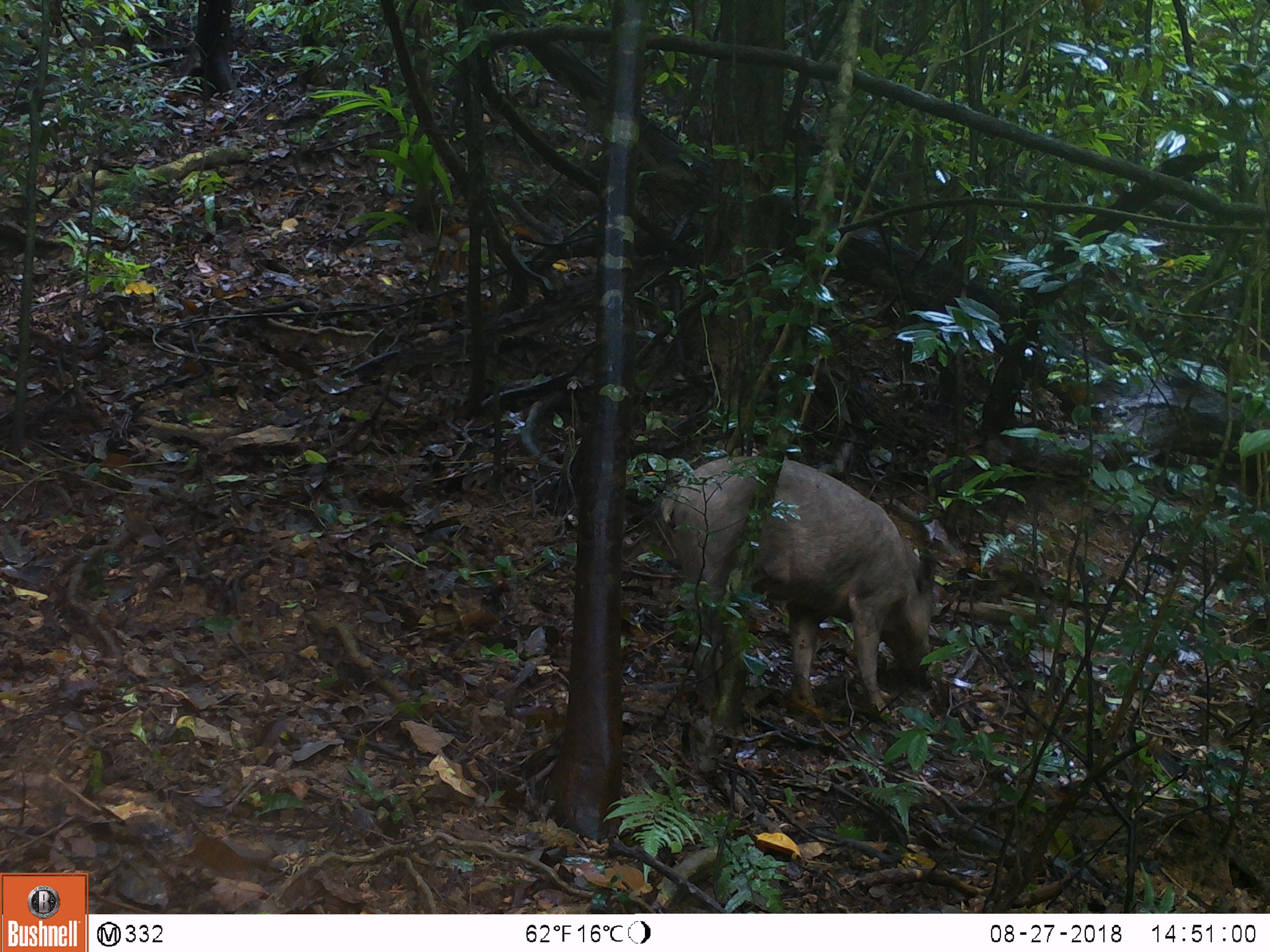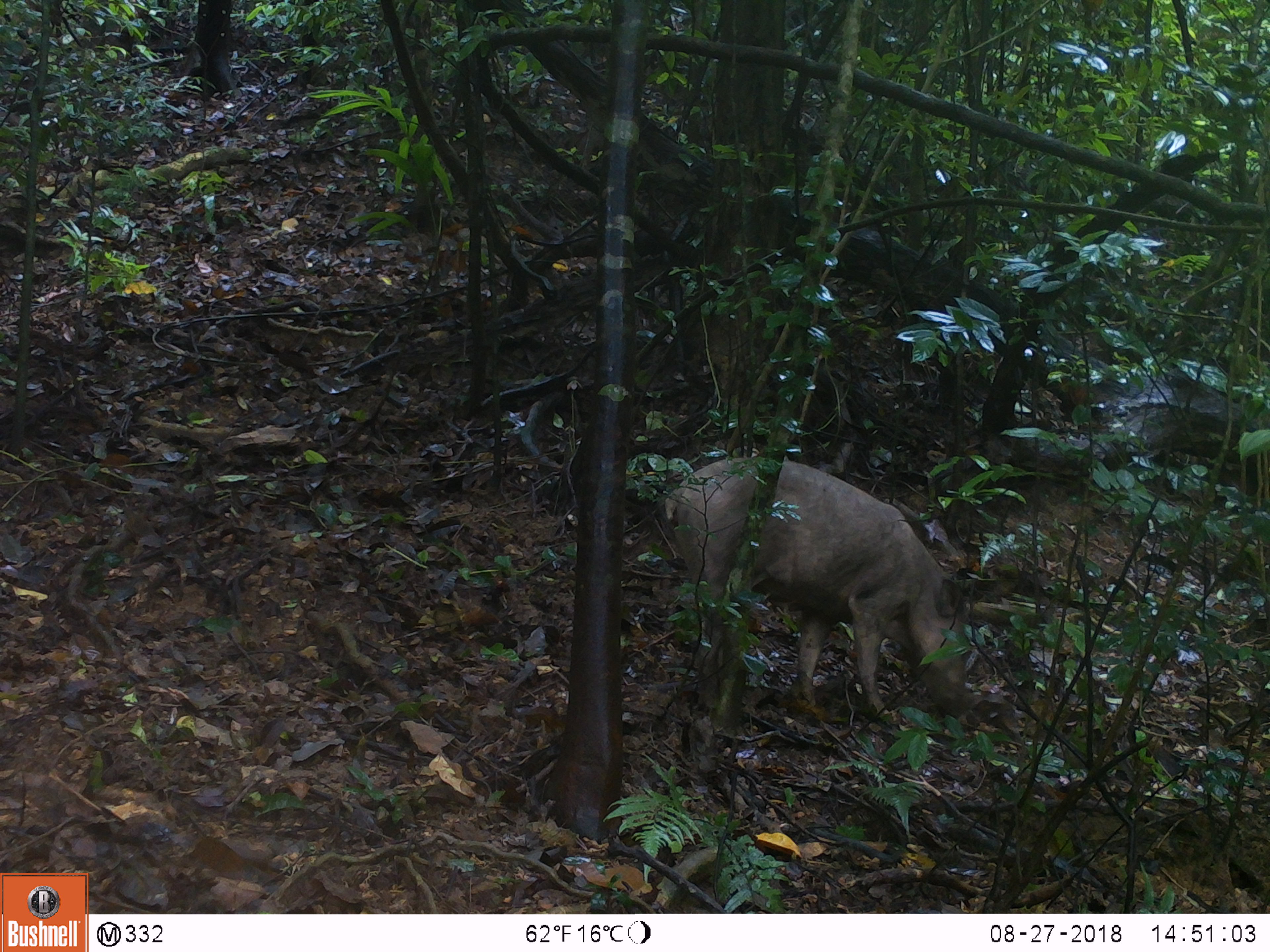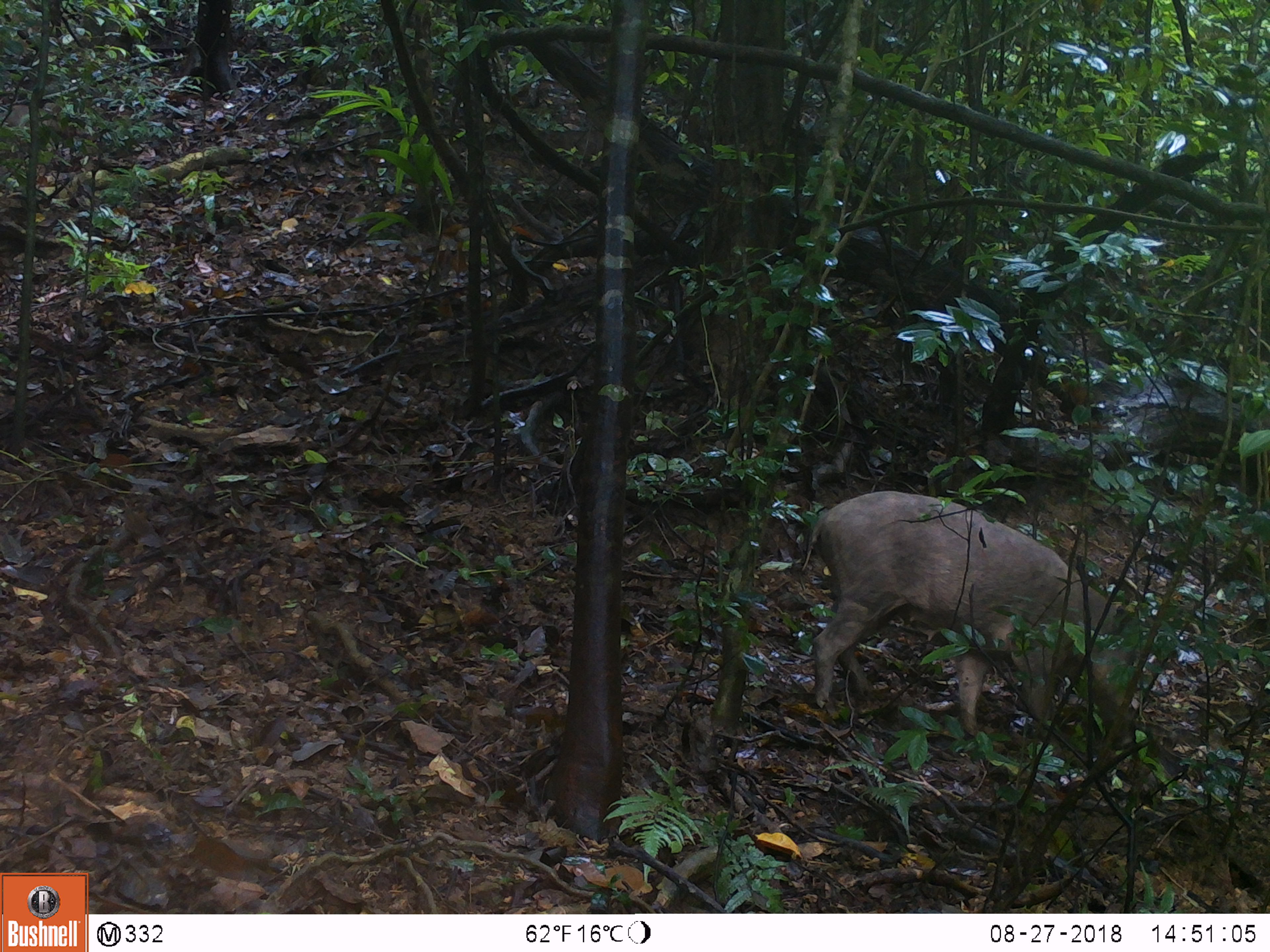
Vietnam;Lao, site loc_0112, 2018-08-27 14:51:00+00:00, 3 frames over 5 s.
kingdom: Animalia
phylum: Chordata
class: Mammalia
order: Artiodactyla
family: Suidae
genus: Sus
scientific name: Sus scrofa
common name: eurasian wild pig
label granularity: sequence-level